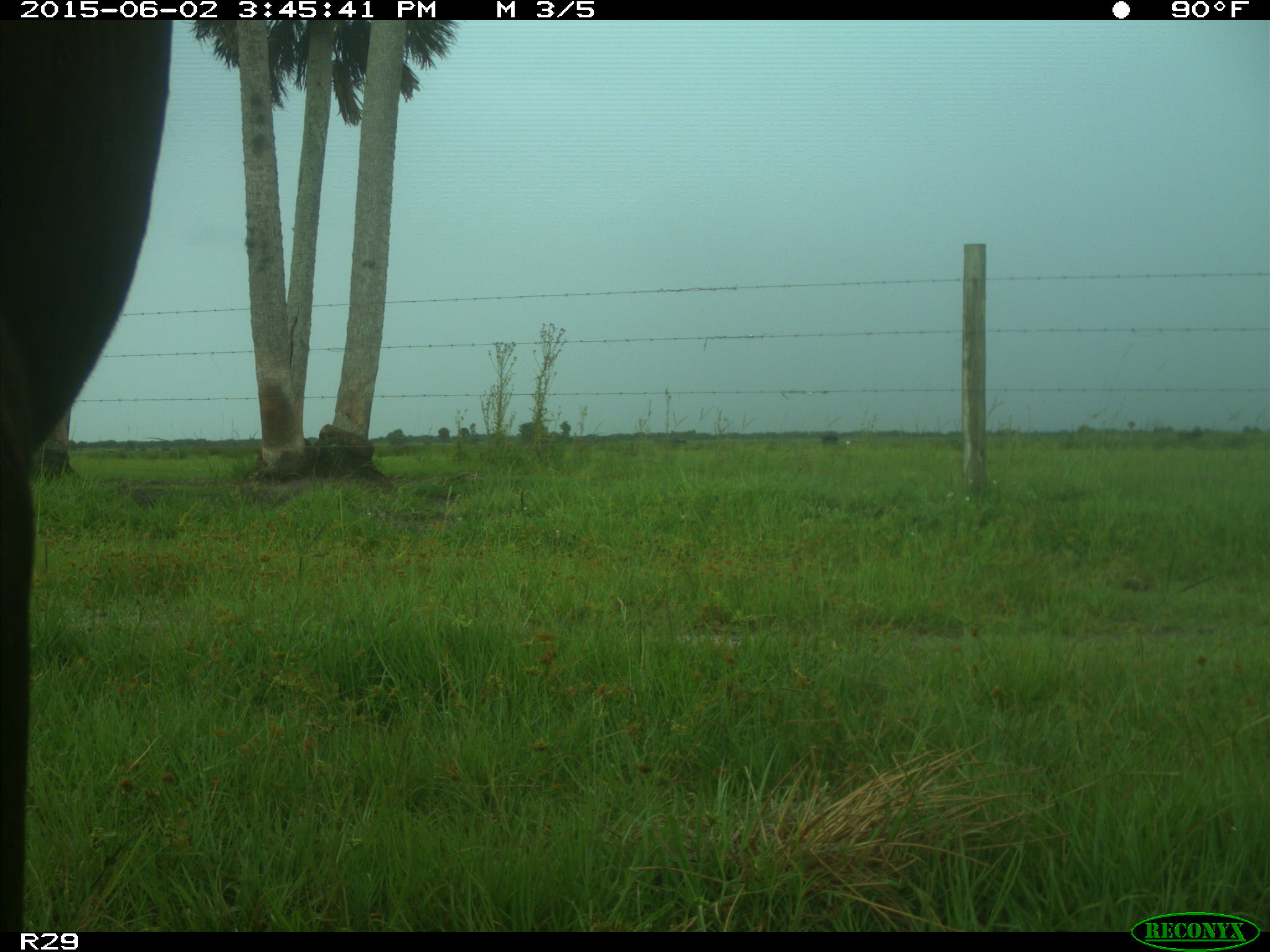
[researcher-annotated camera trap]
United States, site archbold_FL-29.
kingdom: Animalia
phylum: Chordata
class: Mammalia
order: Artiodactyla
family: Bovidae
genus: Bos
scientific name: Bos taurus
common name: domestic cow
Bos taurus (domestic cow).